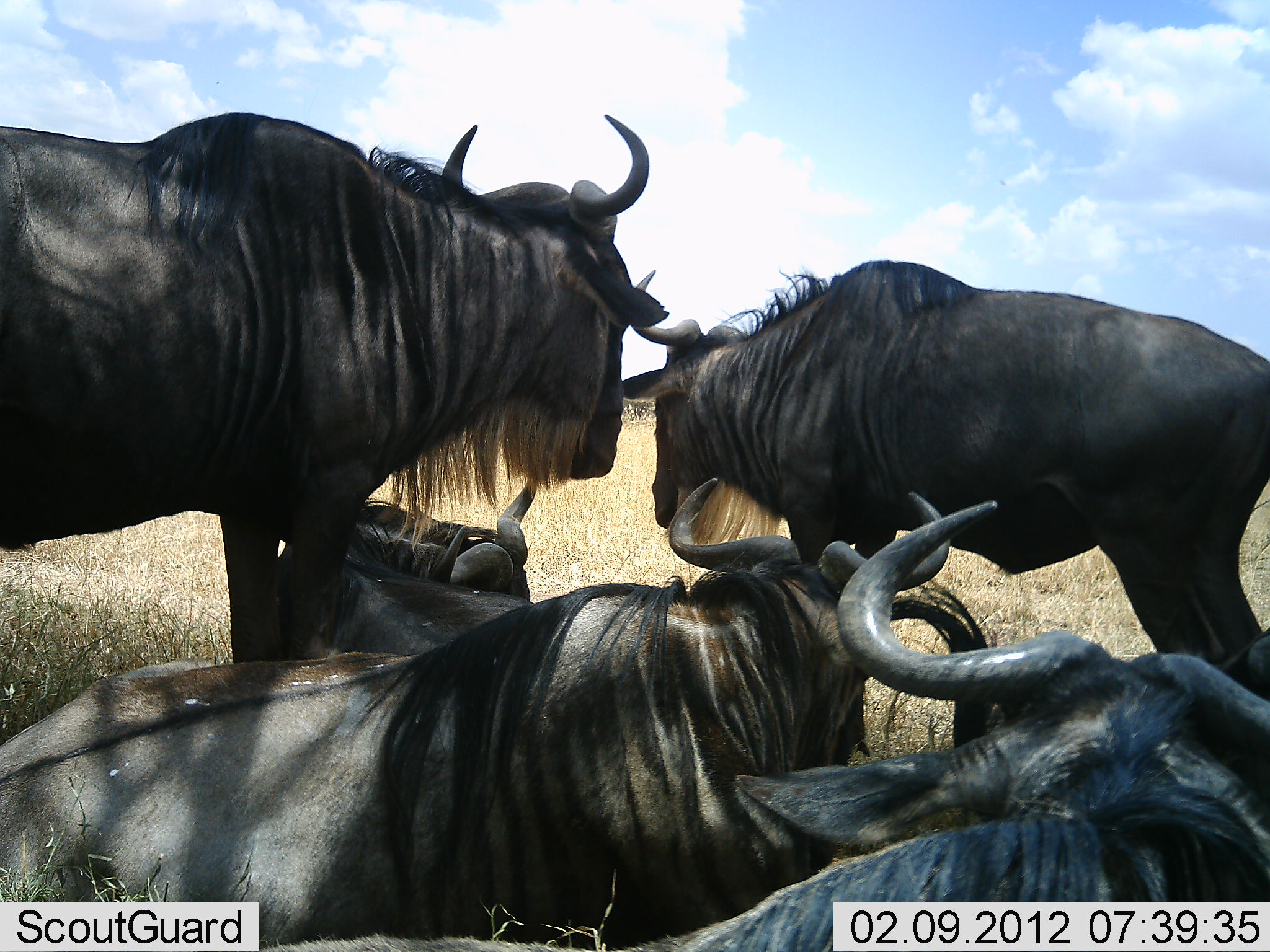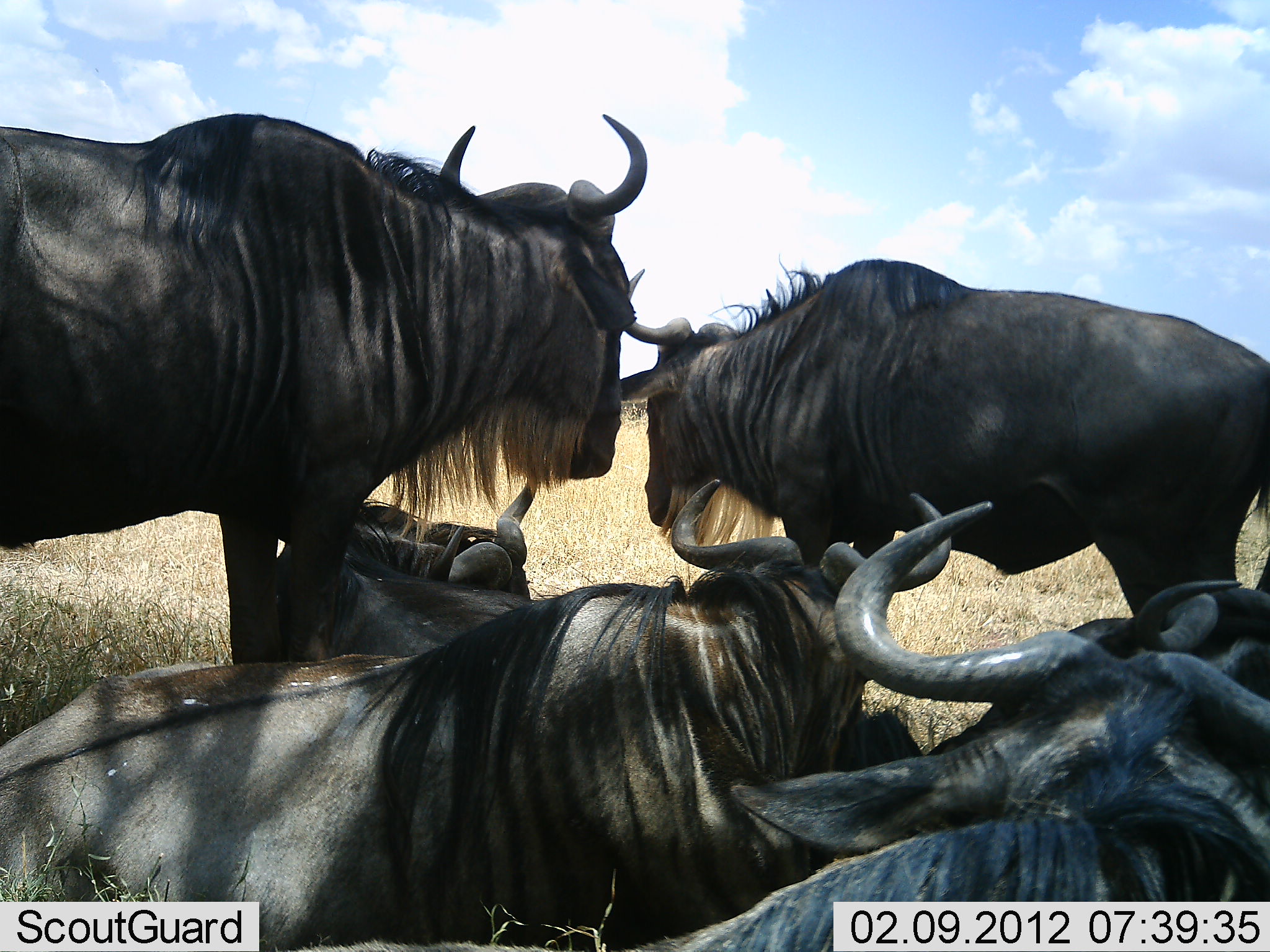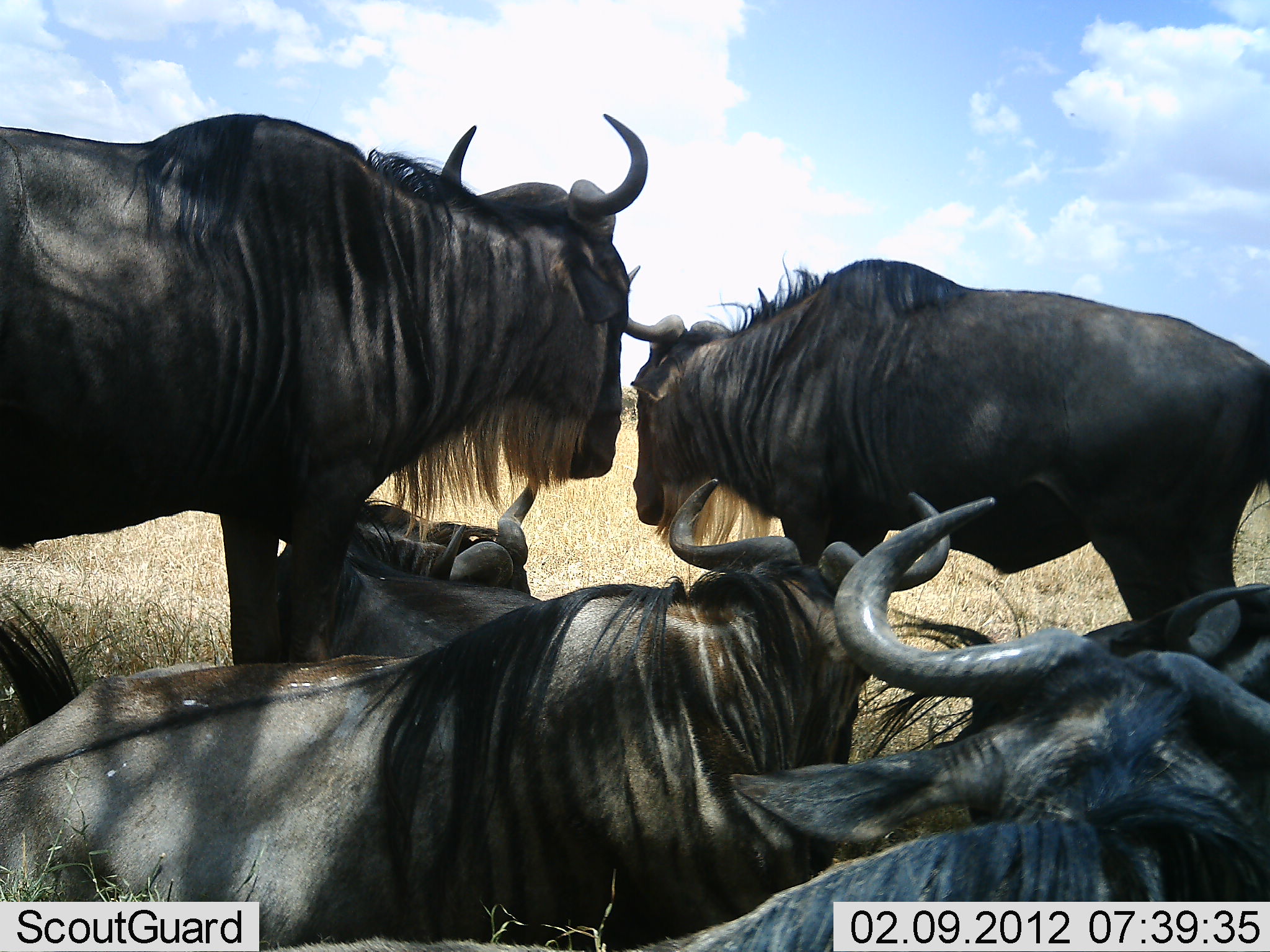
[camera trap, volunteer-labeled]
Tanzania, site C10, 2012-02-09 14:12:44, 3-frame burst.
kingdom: Animalia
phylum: Chordata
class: Mammalia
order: Artiodactyla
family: Bovidae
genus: Connochaetes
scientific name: Connochaetes taurinus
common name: blue wildebeest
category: wildebeest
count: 6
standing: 78%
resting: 94%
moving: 0%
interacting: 6%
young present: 0%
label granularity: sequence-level